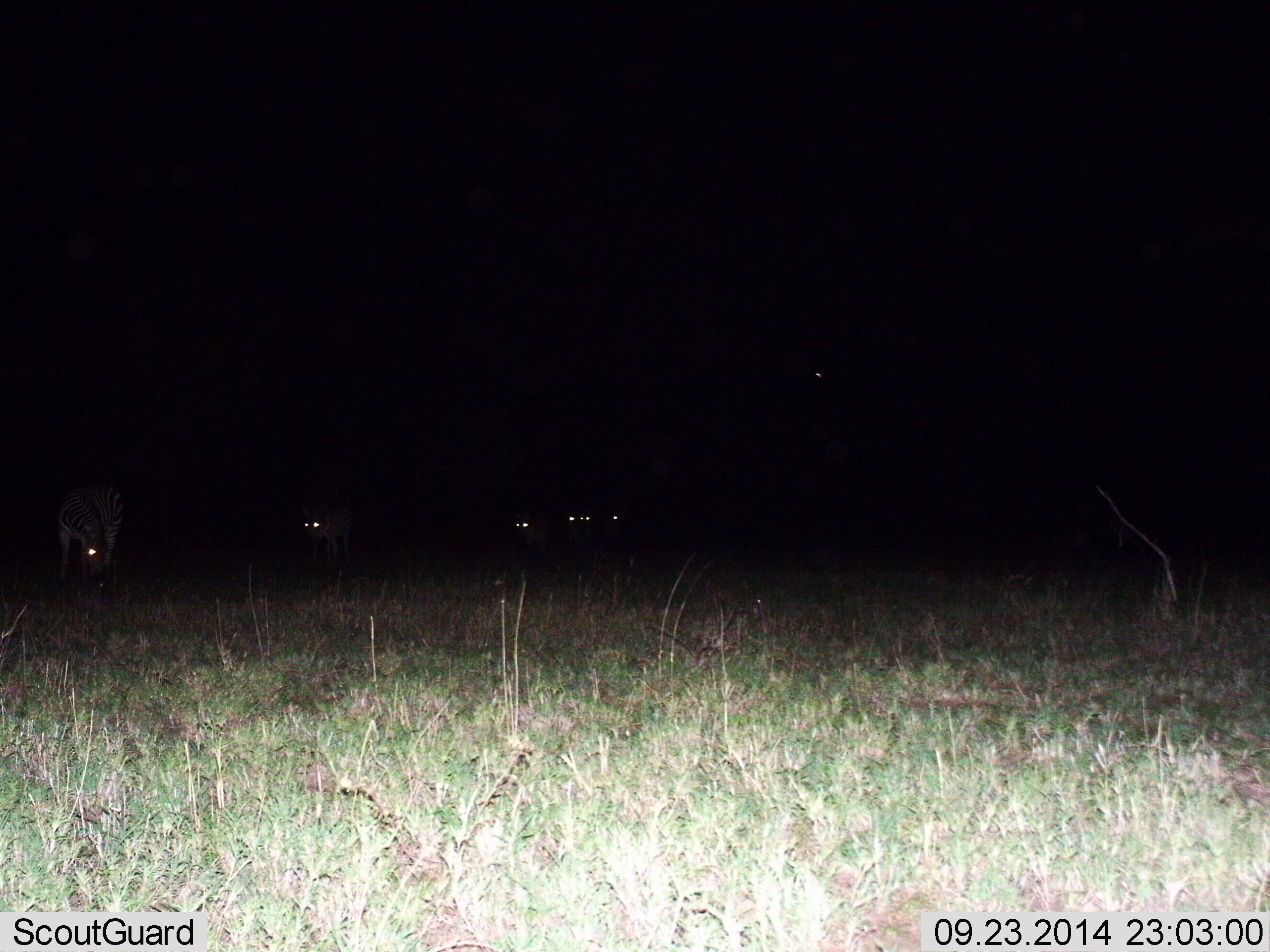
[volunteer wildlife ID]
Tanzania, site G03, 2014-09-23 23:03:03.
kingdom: Animalia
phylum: Chordata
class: Mammalia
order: Perissodactyla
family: Equidae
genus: Equus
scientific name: Equus quagga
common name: plains zebra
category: zebra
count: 5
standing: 50%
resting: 10%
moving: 30%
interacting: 0%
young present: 10%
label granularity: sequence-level